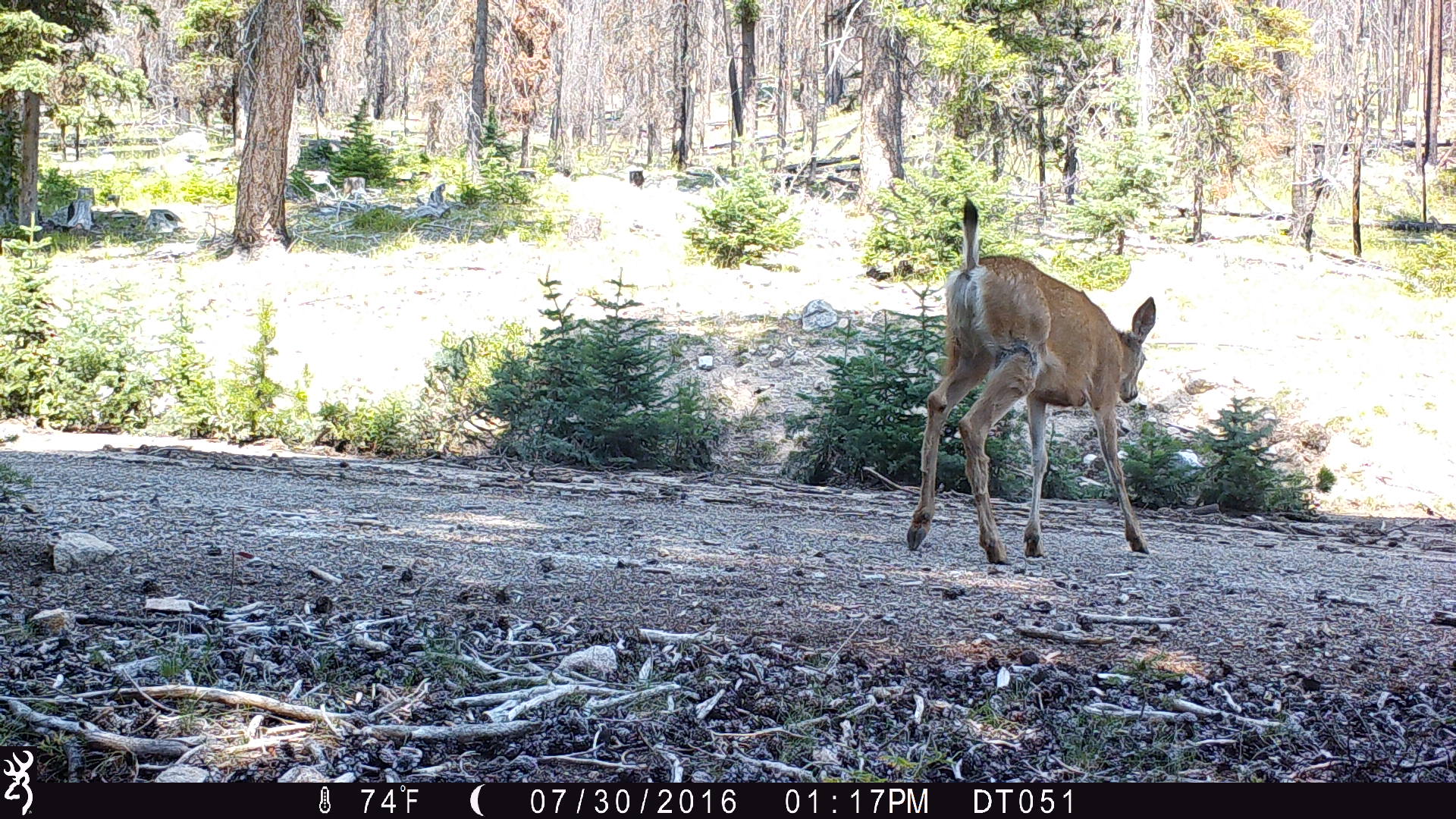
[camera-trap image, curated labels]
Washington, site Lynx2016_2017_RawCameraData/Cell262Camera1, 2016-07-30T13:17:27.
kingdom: Animalia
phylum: Chordata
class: Mammalia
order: Artiodactyla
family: Cervidae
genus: Odocoileus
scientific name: Odocoileus hemionus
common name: mule deer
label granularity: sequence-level